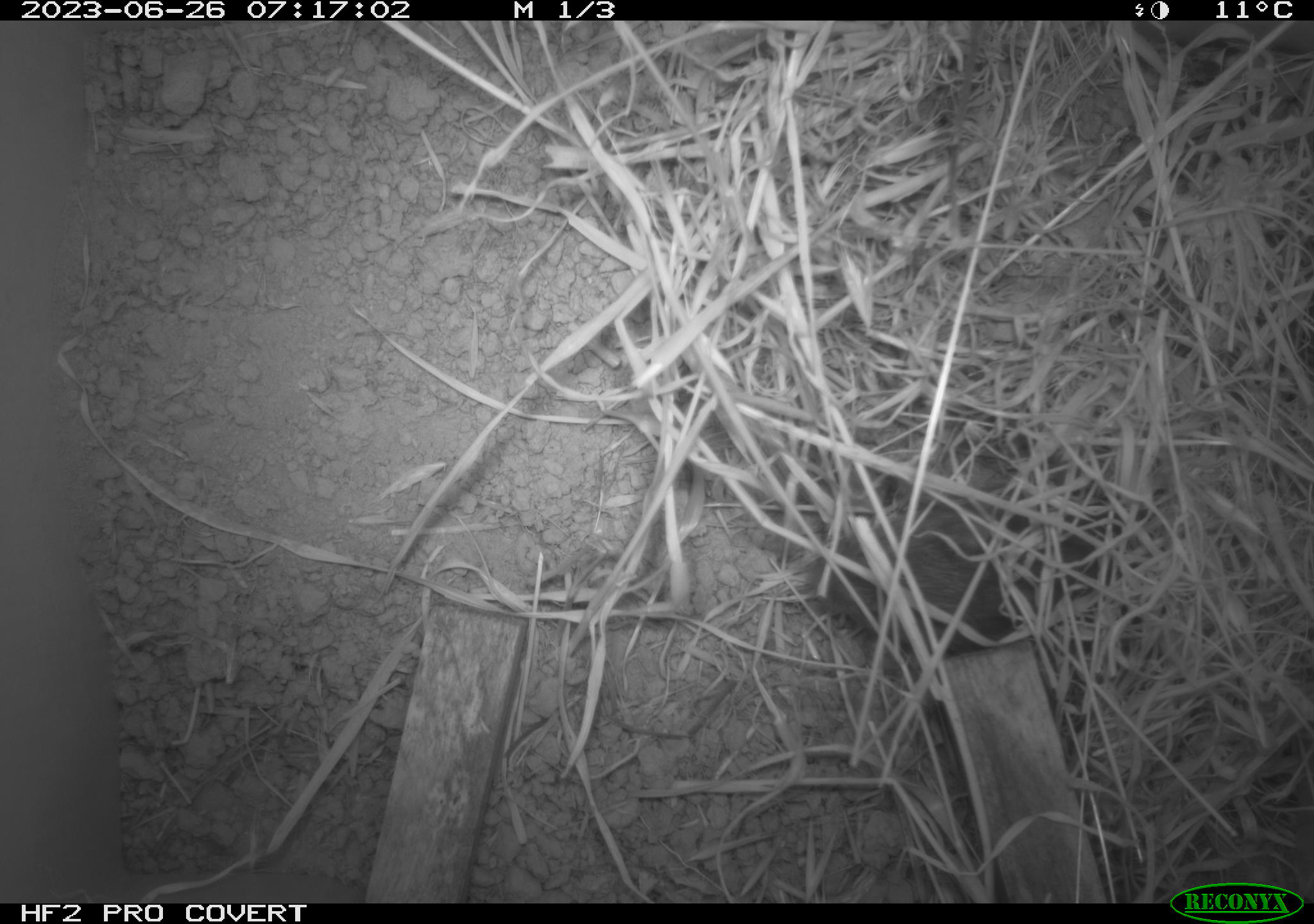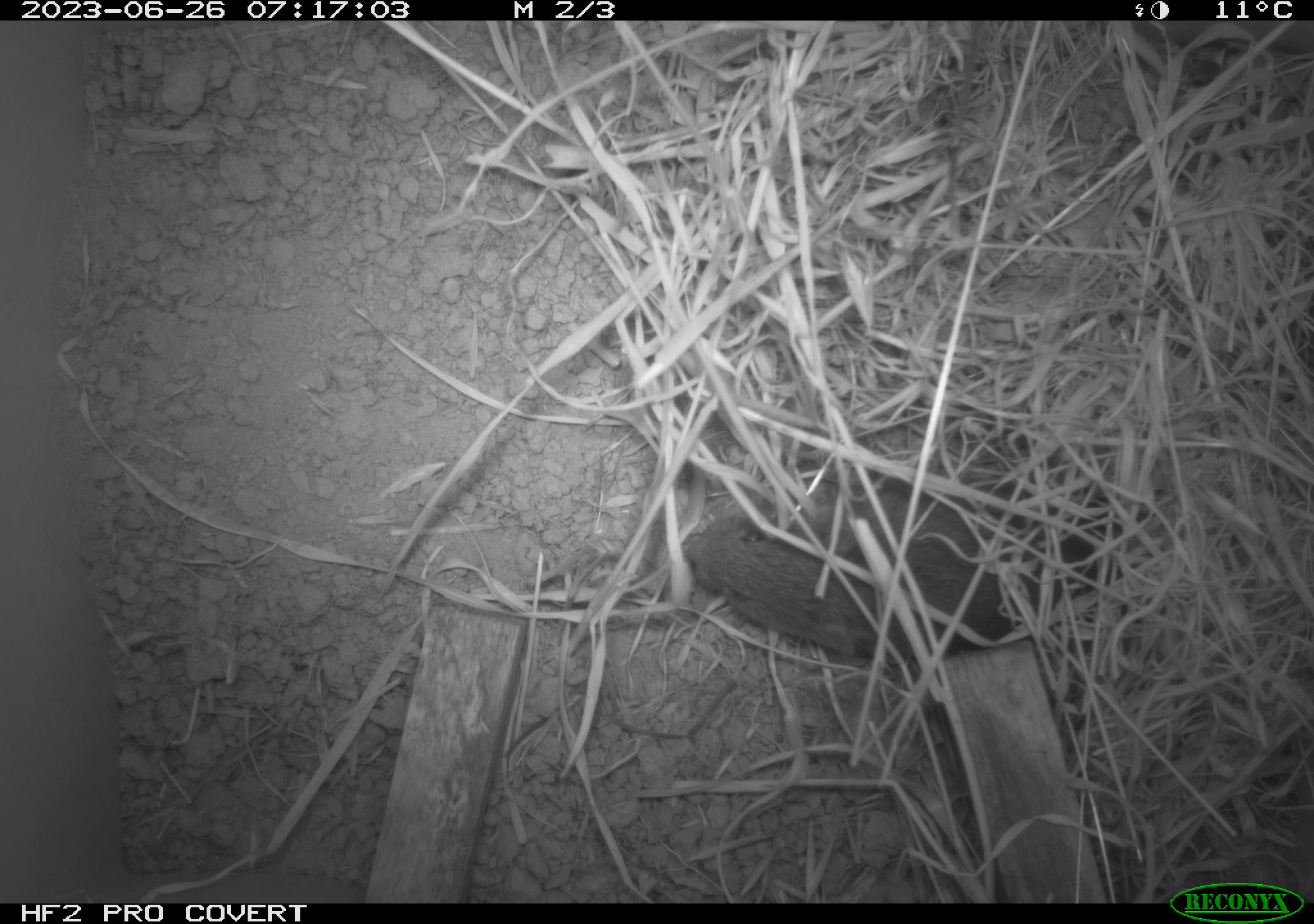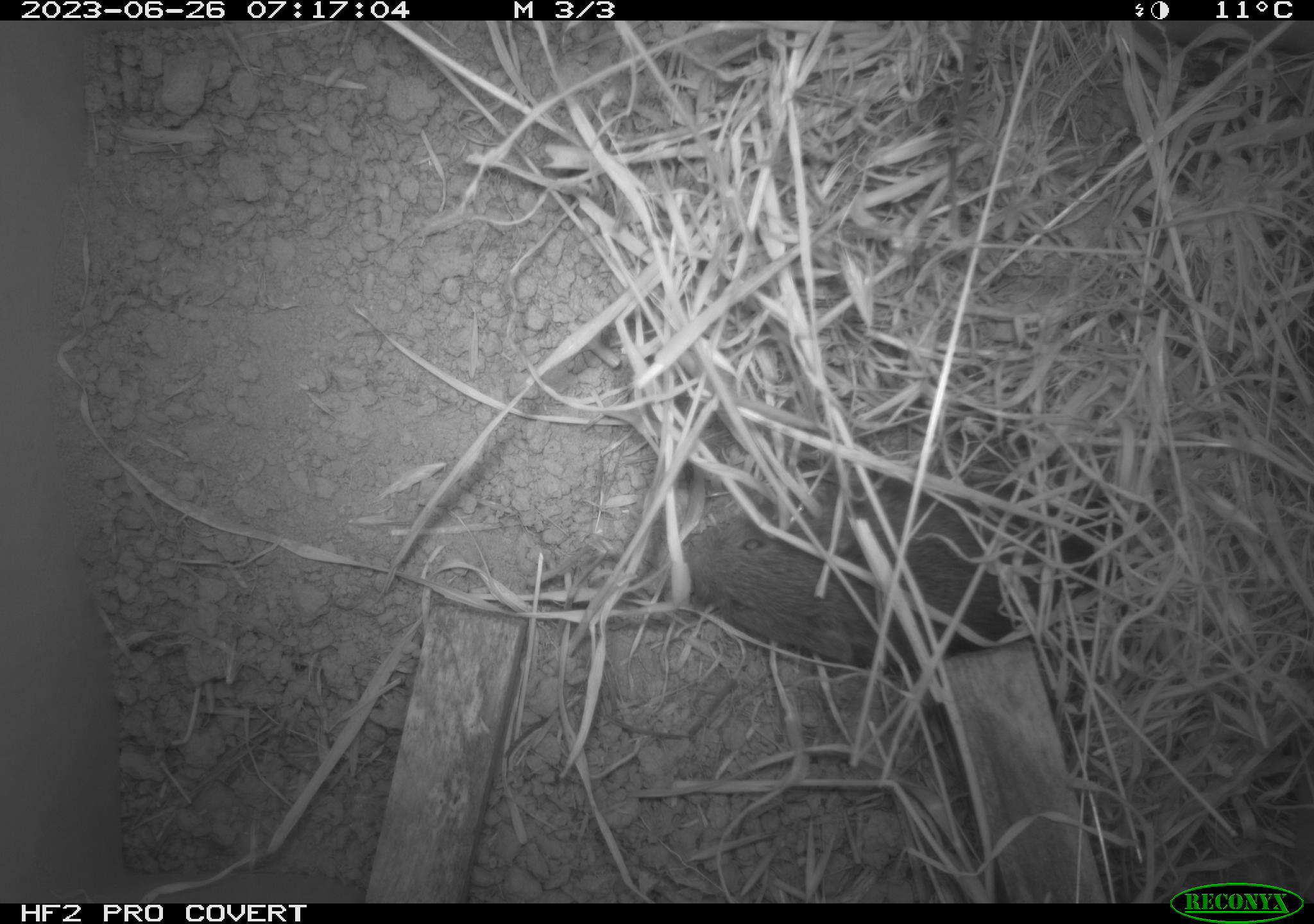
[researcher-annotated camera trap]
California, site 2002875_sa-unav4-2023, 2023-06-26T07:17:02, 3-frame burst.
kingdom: Animalia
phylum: Chordata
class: Mammalia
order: Rodentia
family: Cricetidae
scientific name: Arvicolinae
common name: voles, lemmings, and muskrats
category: arvicolinae subfamily